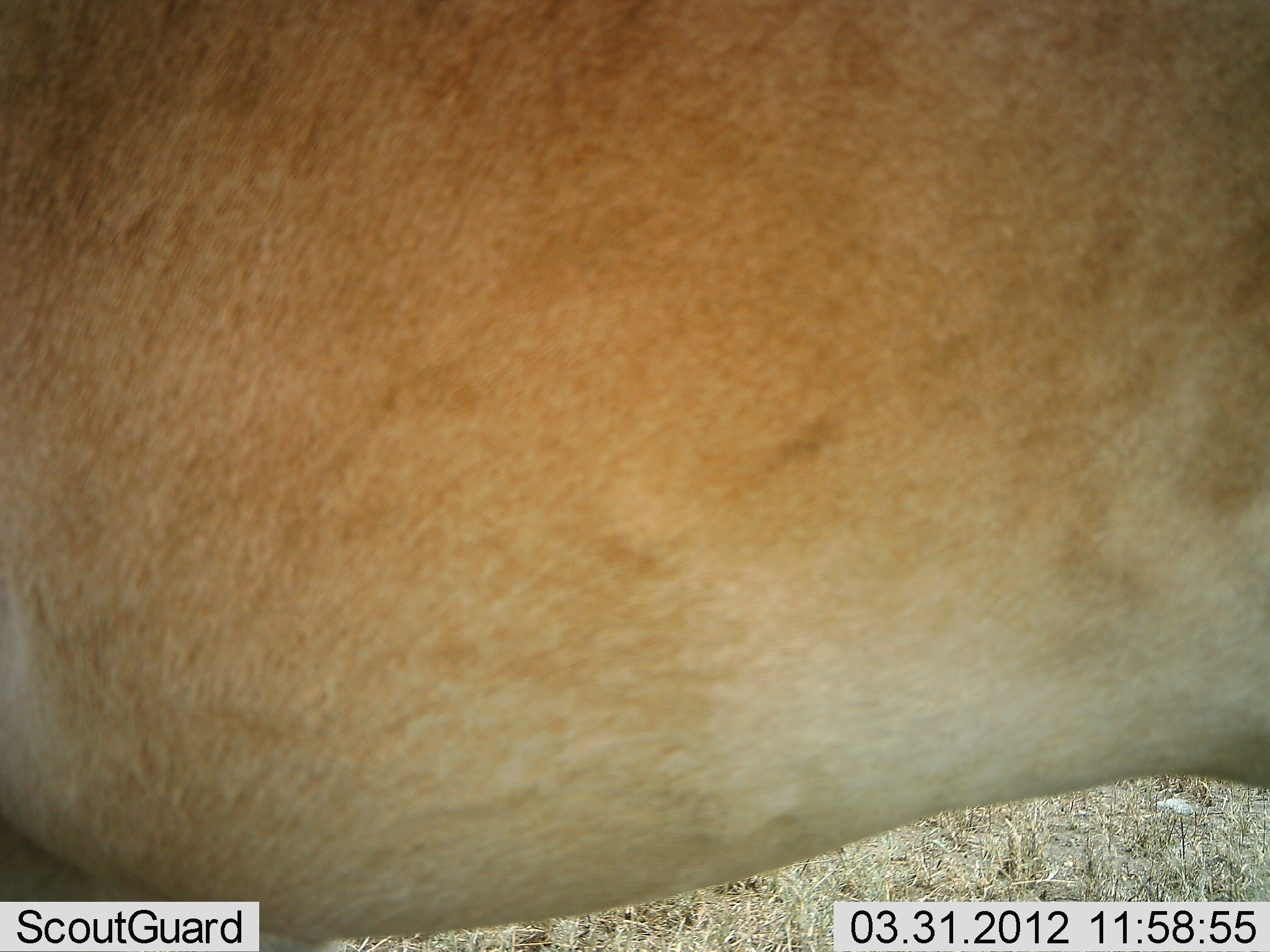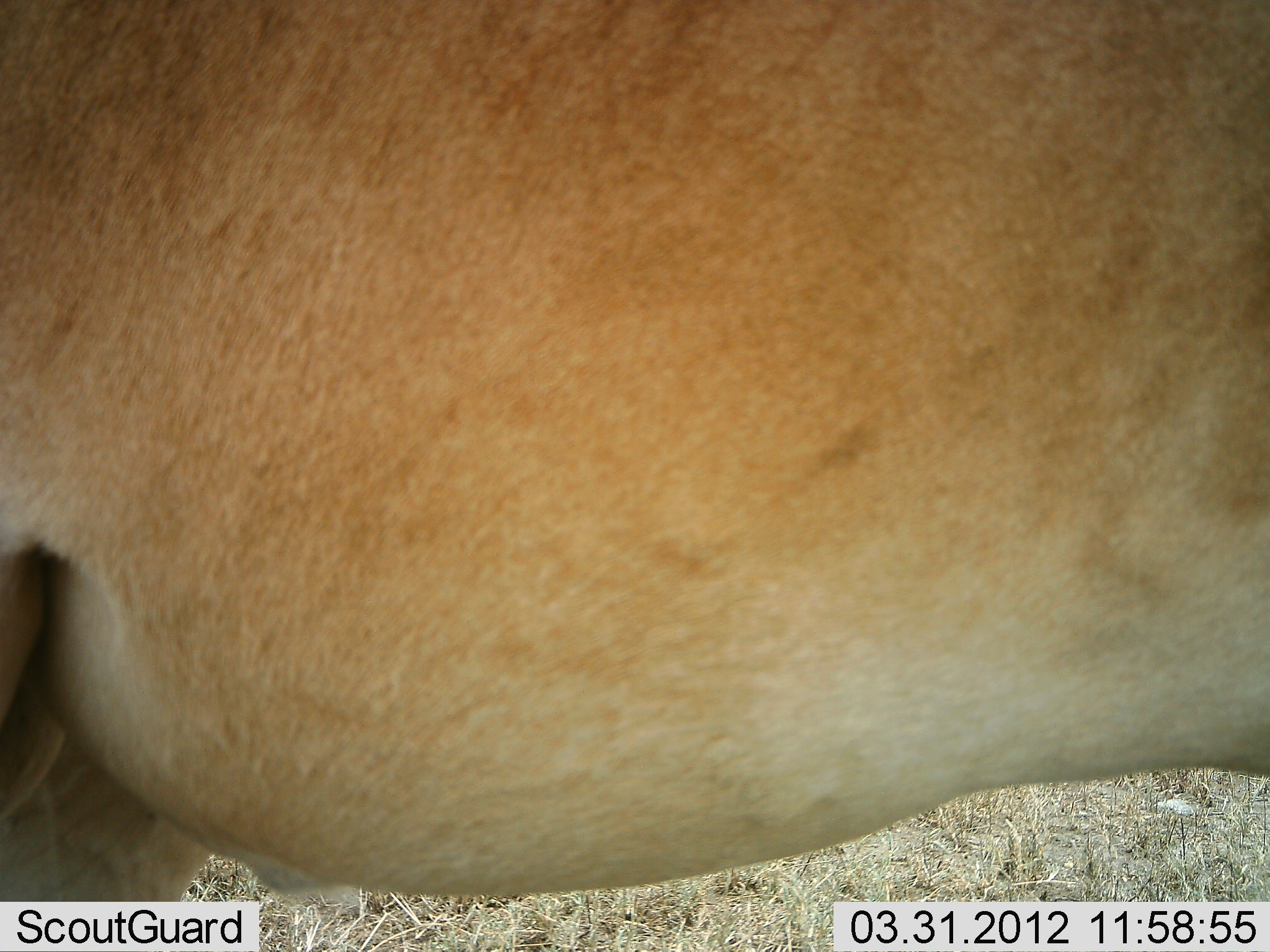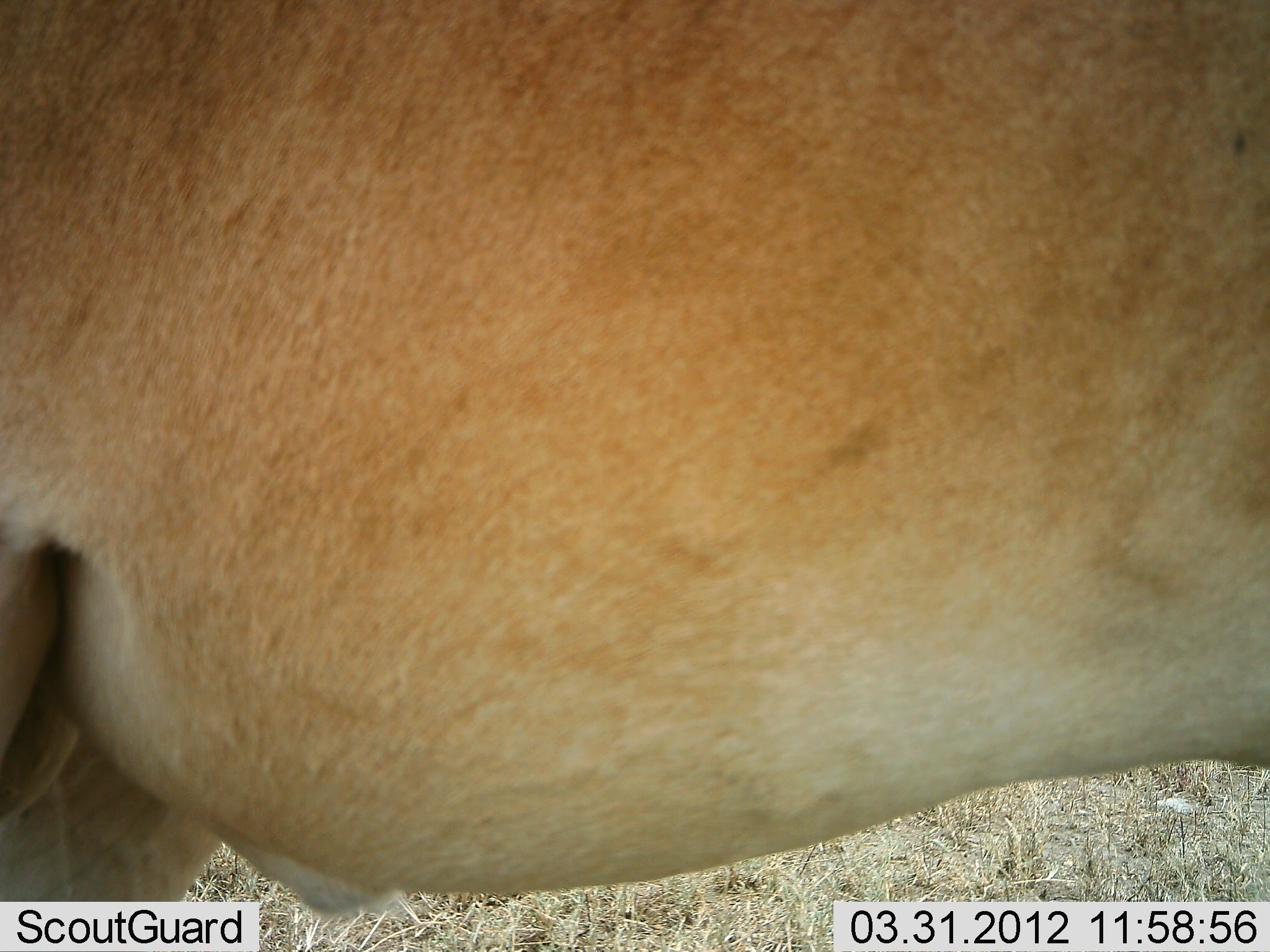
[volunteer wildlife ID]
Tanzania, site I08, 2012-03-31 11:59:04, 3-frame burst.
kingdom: Animalia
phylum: Chordata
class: Mammalia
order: Artiodactyla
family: Bovidae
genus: Alcelaphus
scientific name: Alcelaphus buselaphus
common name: hartebeest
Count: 1.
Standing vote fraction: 96%.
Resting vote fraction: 0%.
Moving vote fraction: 4%.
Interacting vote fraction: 0%.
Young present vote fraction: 0%.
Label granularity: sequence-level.